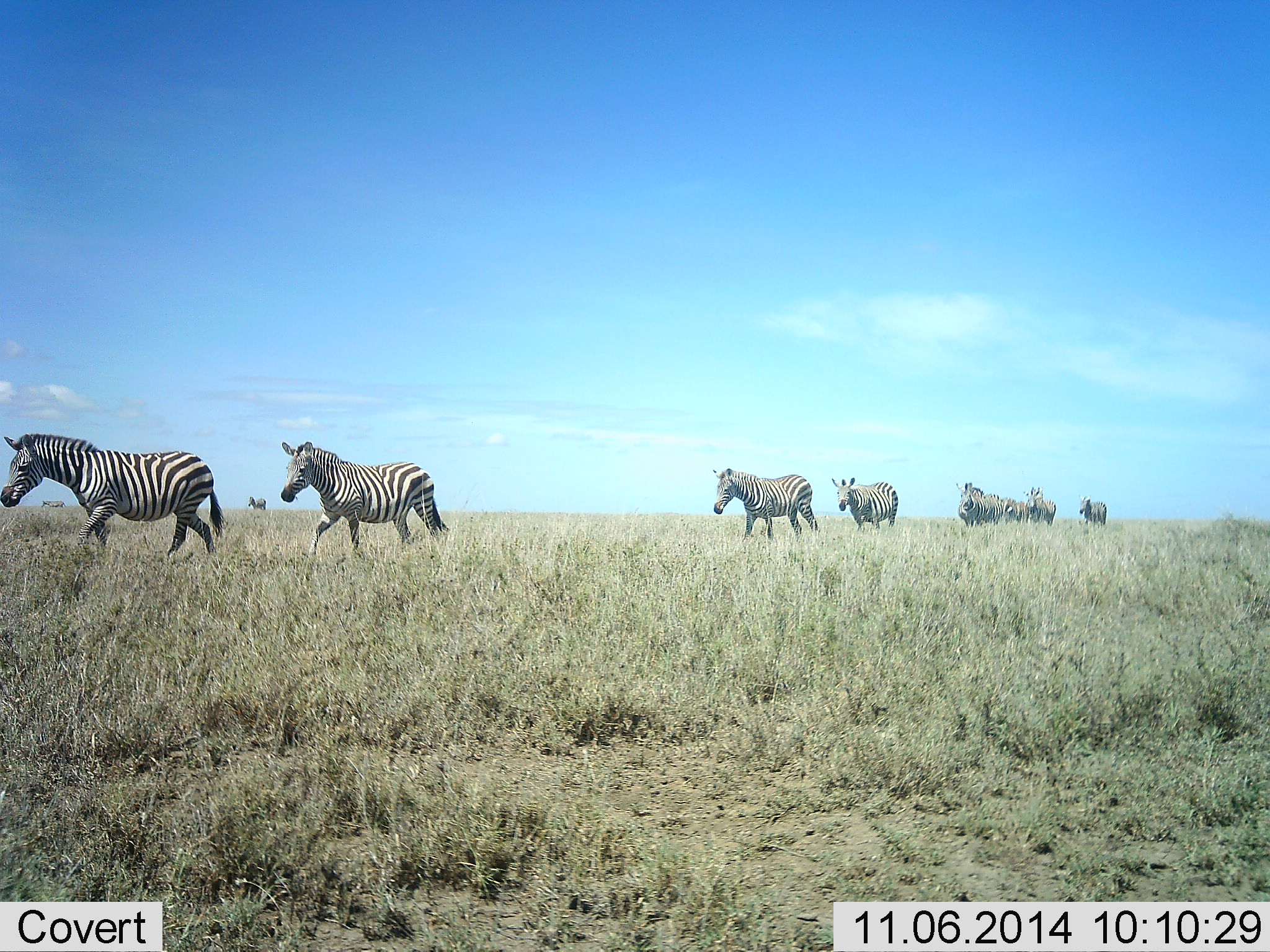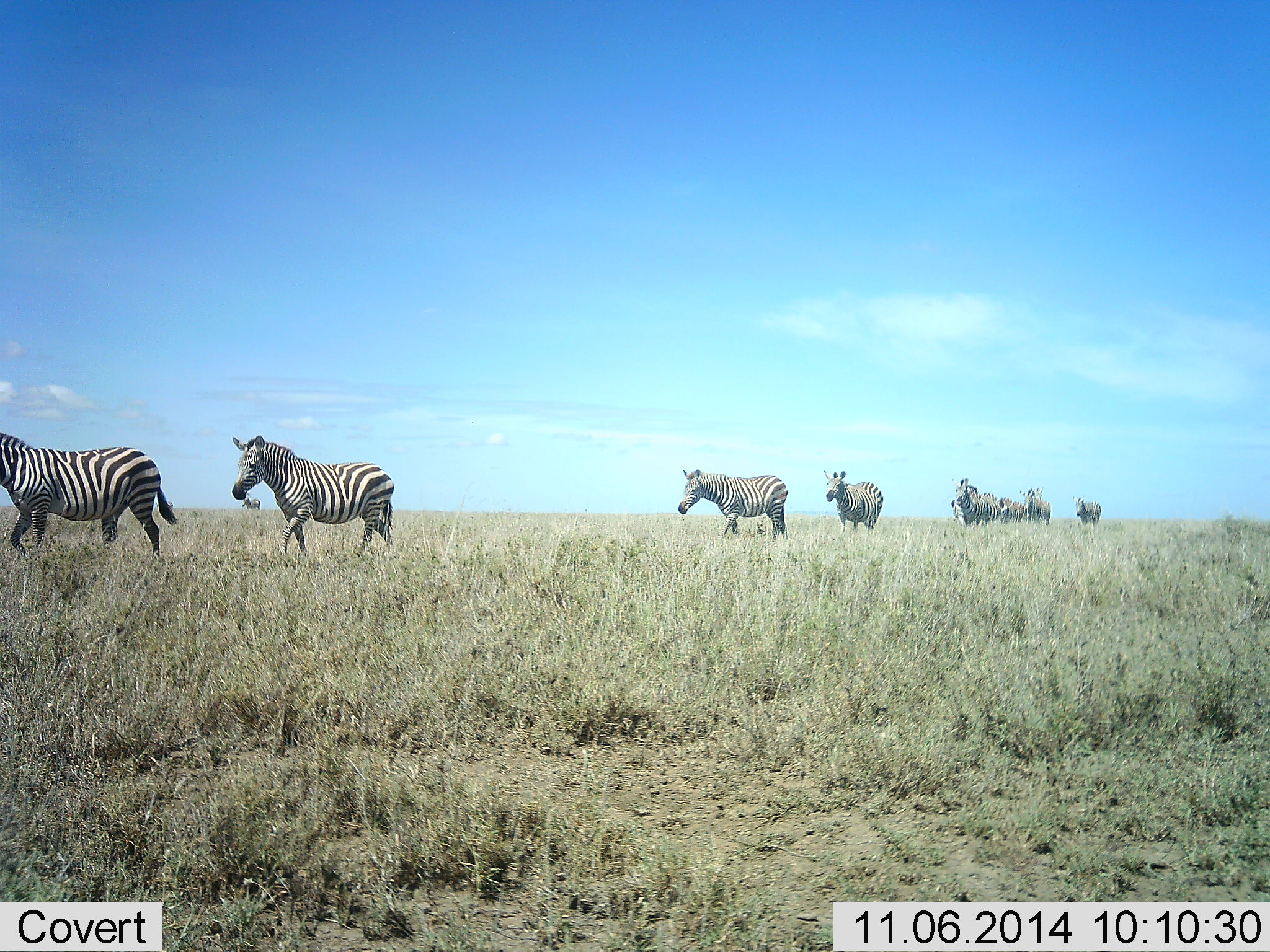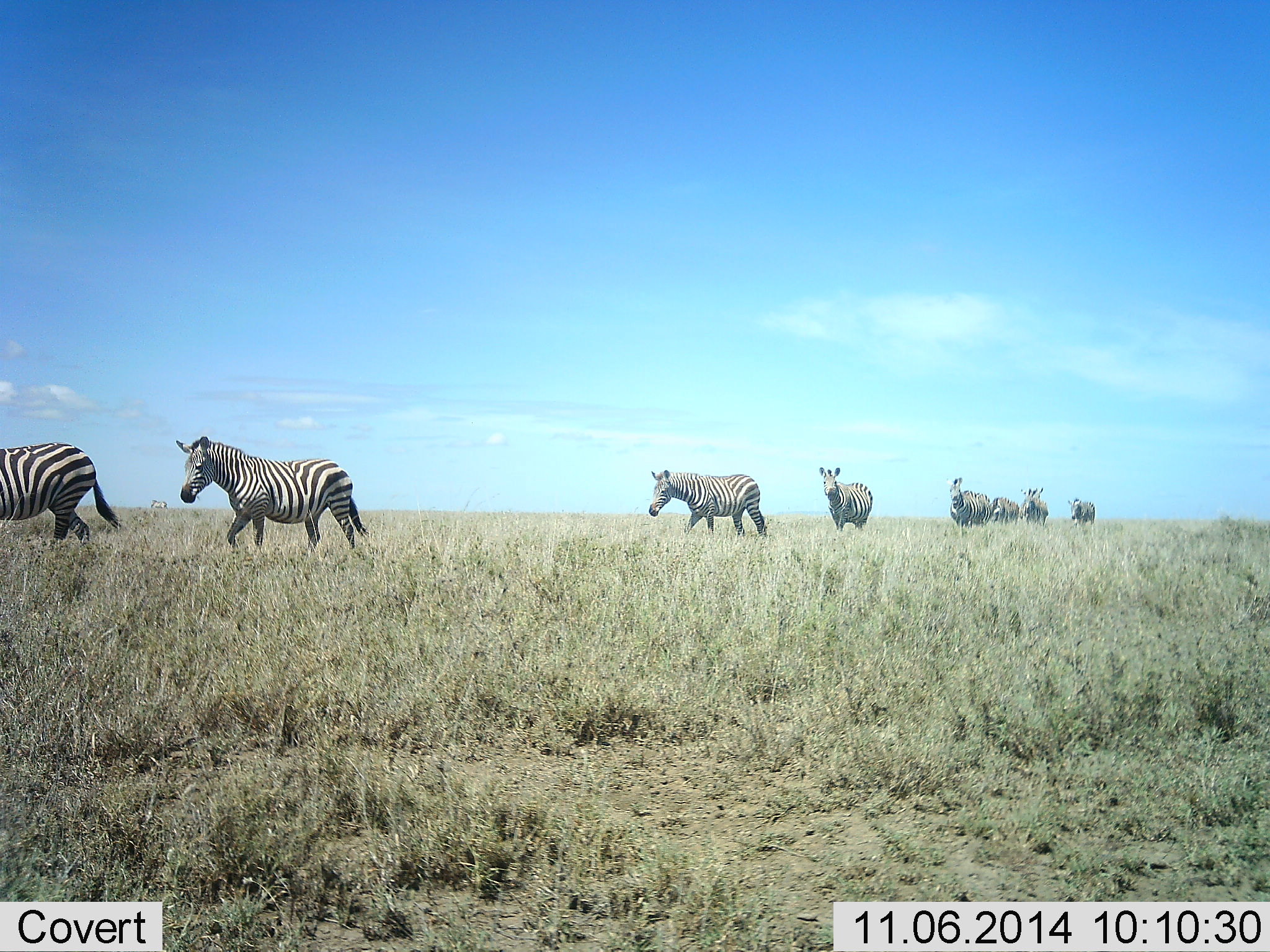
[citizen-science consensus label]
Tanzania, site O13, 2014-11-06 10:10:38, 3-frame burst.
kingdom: Animalia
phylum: Chordata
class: Mammalia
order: Perissodactyla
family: Equidae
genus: Equus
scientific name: Equus quagga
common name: plains zebra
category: zebra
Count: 9.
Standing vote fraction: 0%.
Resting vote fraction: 0%.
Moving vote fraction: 100%.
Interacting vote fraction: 0%.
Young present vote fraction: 0%.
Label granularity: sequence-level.